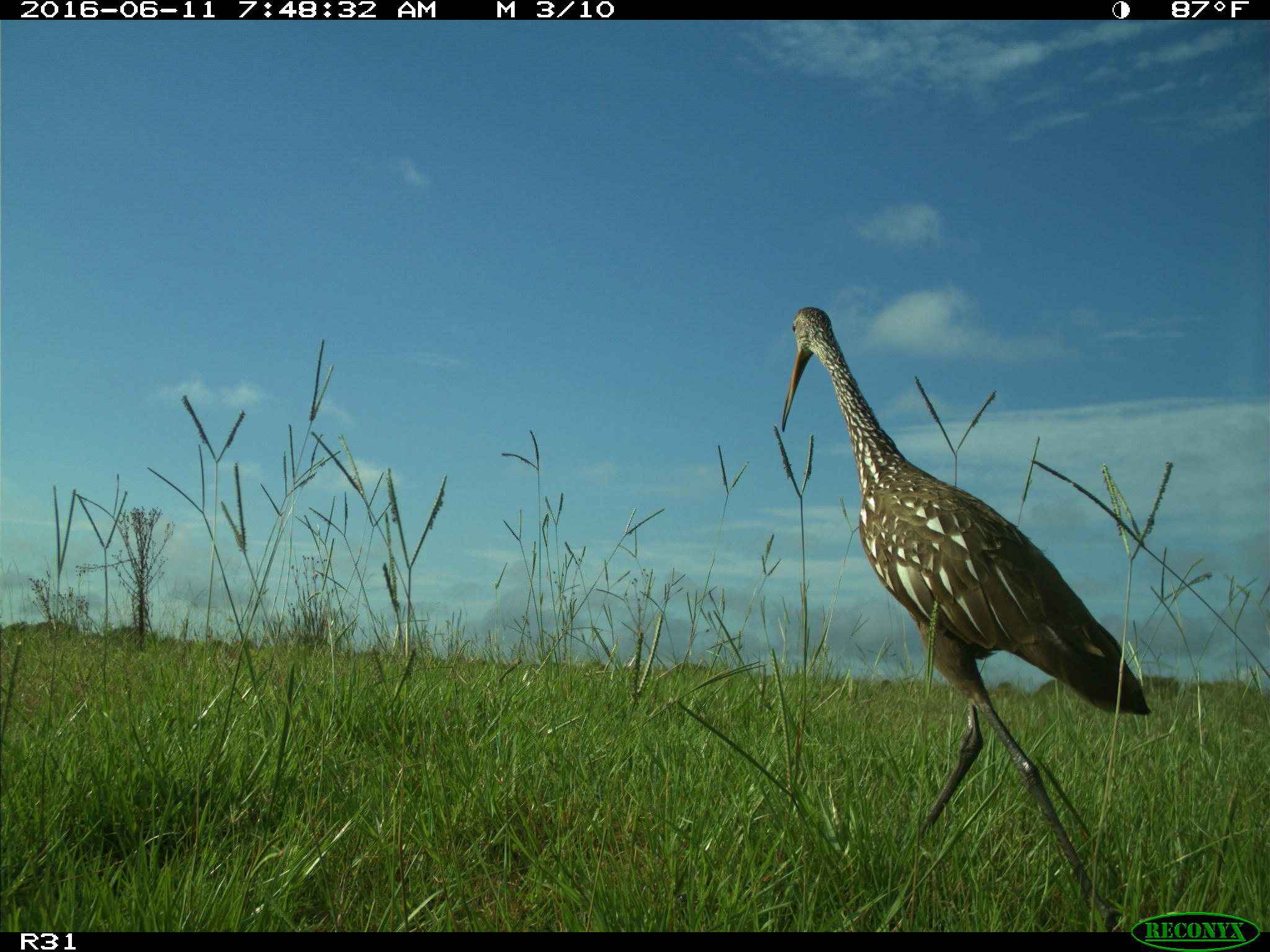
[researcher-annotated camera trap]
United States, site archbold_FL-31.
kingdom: Animalia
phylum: Chordata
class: Aves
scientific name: Aves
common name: birds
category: unidentified bird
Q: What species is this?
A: Unidentified bird (birds) (Aves).